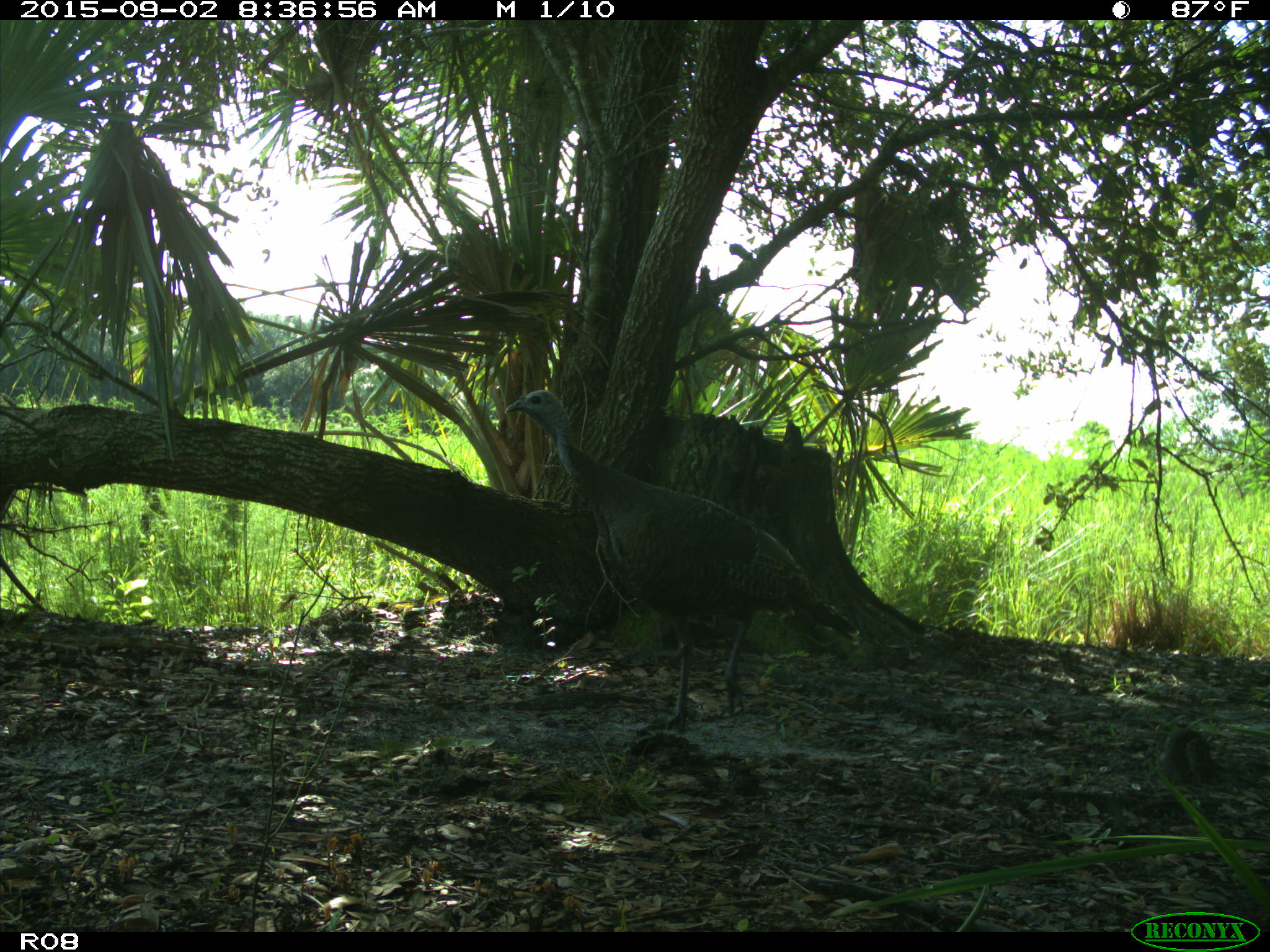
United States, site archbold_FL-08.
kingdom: Animalia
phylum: Chordata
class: Aves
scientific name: Aves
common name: birds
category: unidentified bird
Unidentified bird (birds) (Aves).